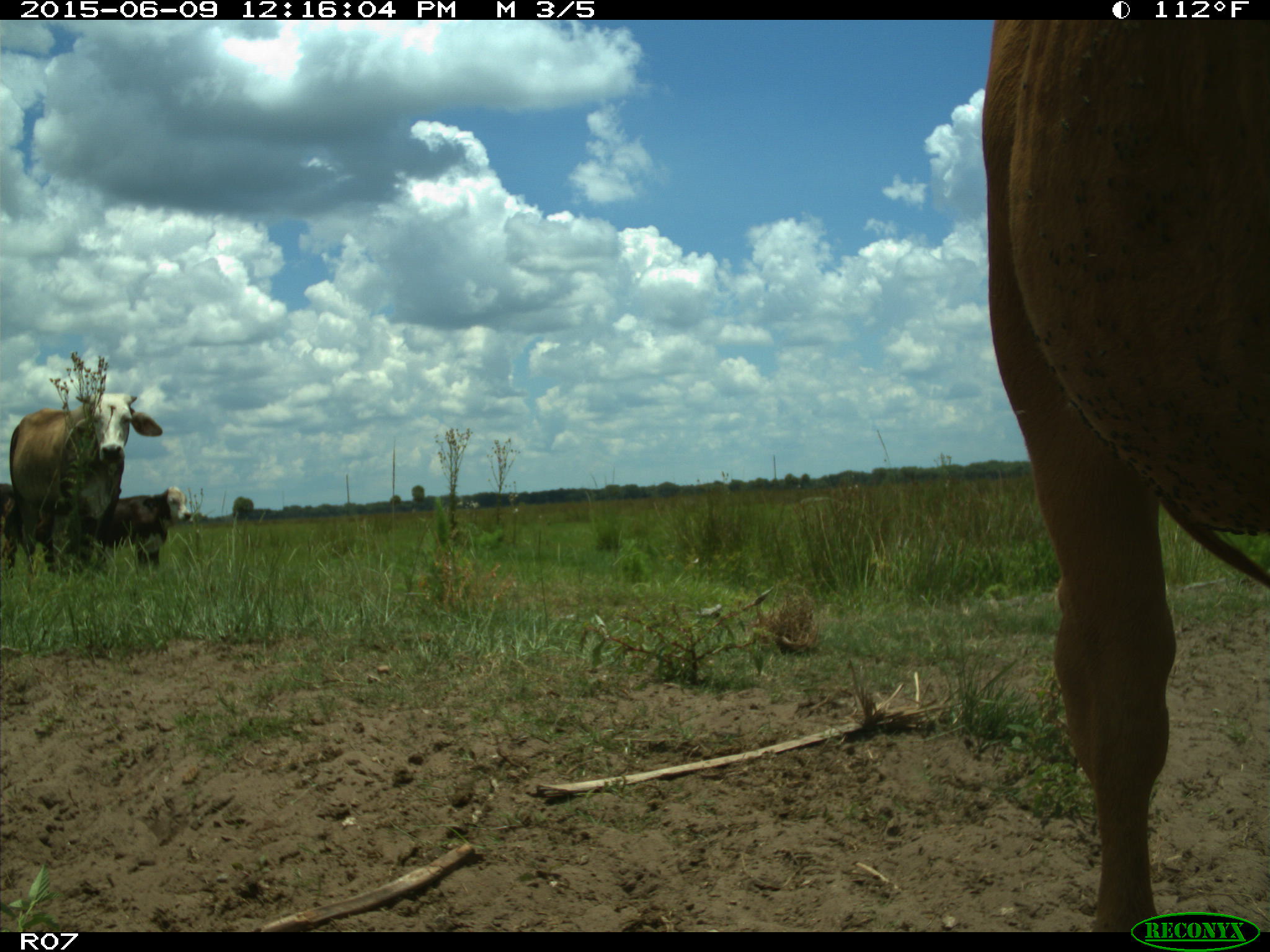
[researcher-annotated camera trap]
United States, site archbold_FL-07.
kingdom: Animalia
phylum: Chordata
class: Mammalia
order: Artiodactyla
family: Bovidae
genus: Bos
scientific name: Bos taurus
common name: domestic cow